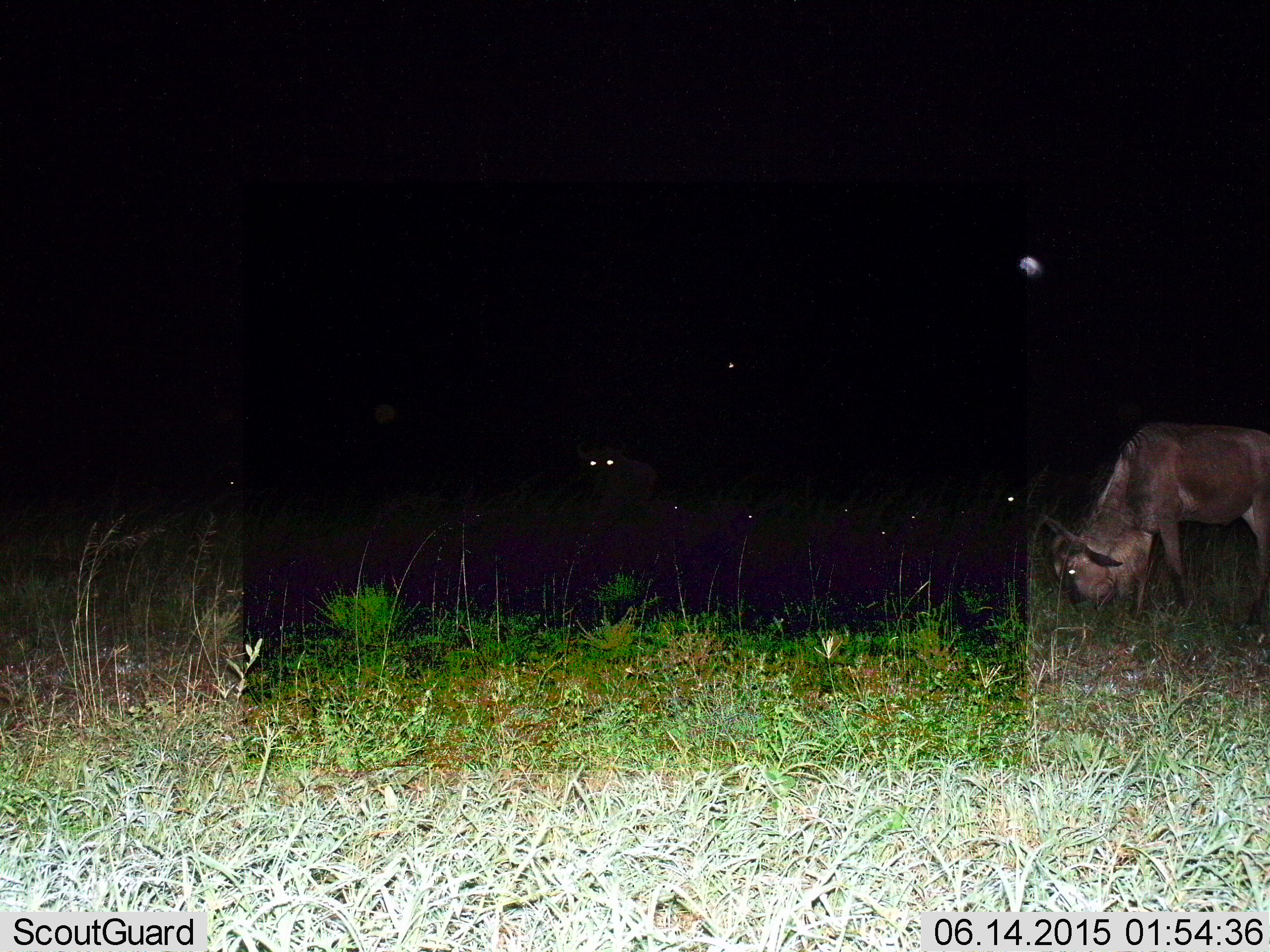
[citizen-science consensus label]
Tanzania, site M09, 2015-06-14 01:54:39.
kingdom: Animalia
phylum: Chordata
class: Mammalia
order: Artiodactyla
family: Bovidae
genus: Connochaetes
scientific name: Connochaetes taurinus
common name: blue wildebeest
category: wildebeest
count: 3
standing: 50%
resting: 20%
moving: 10%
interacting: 0%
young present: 0%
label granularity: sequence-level